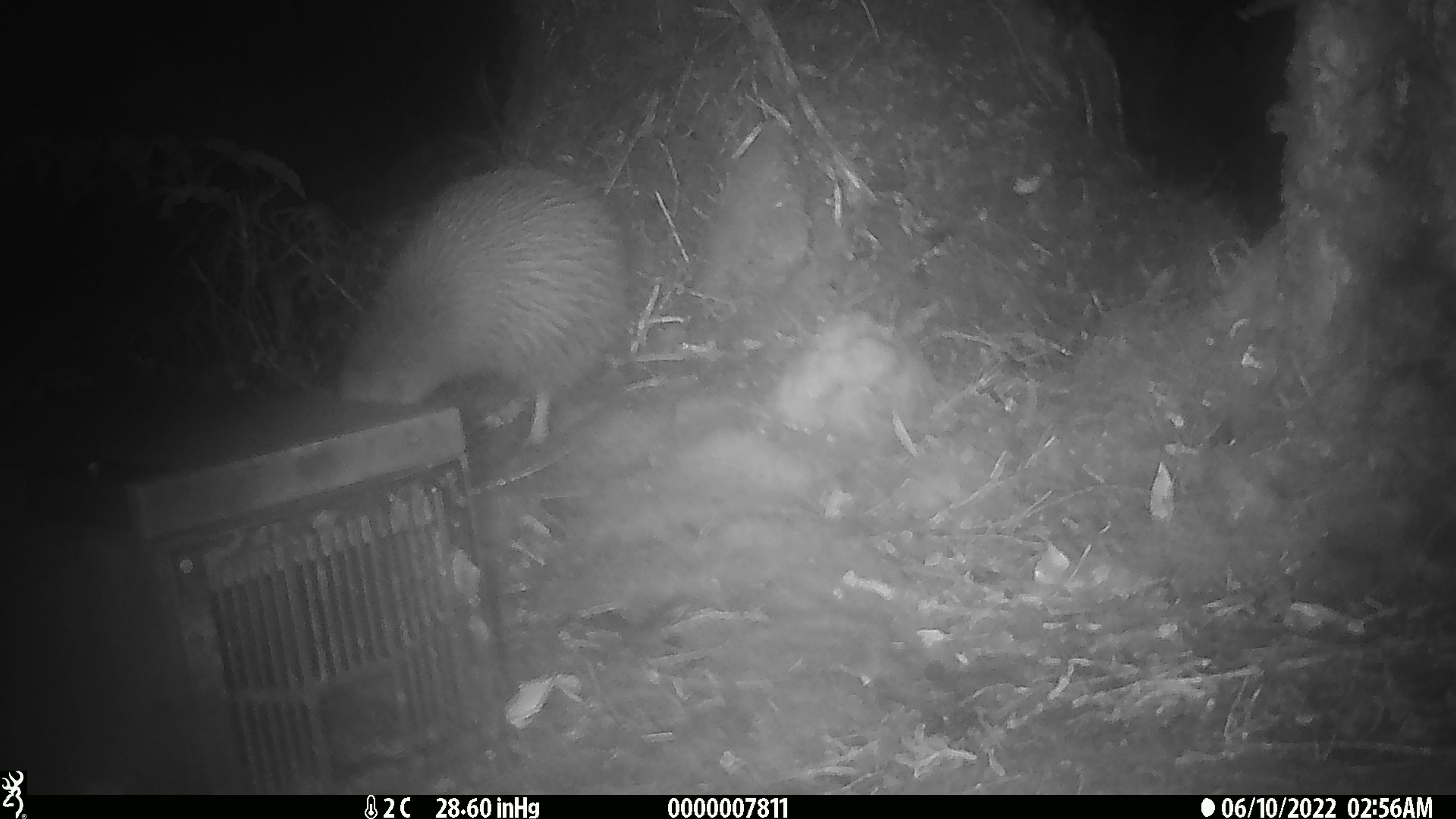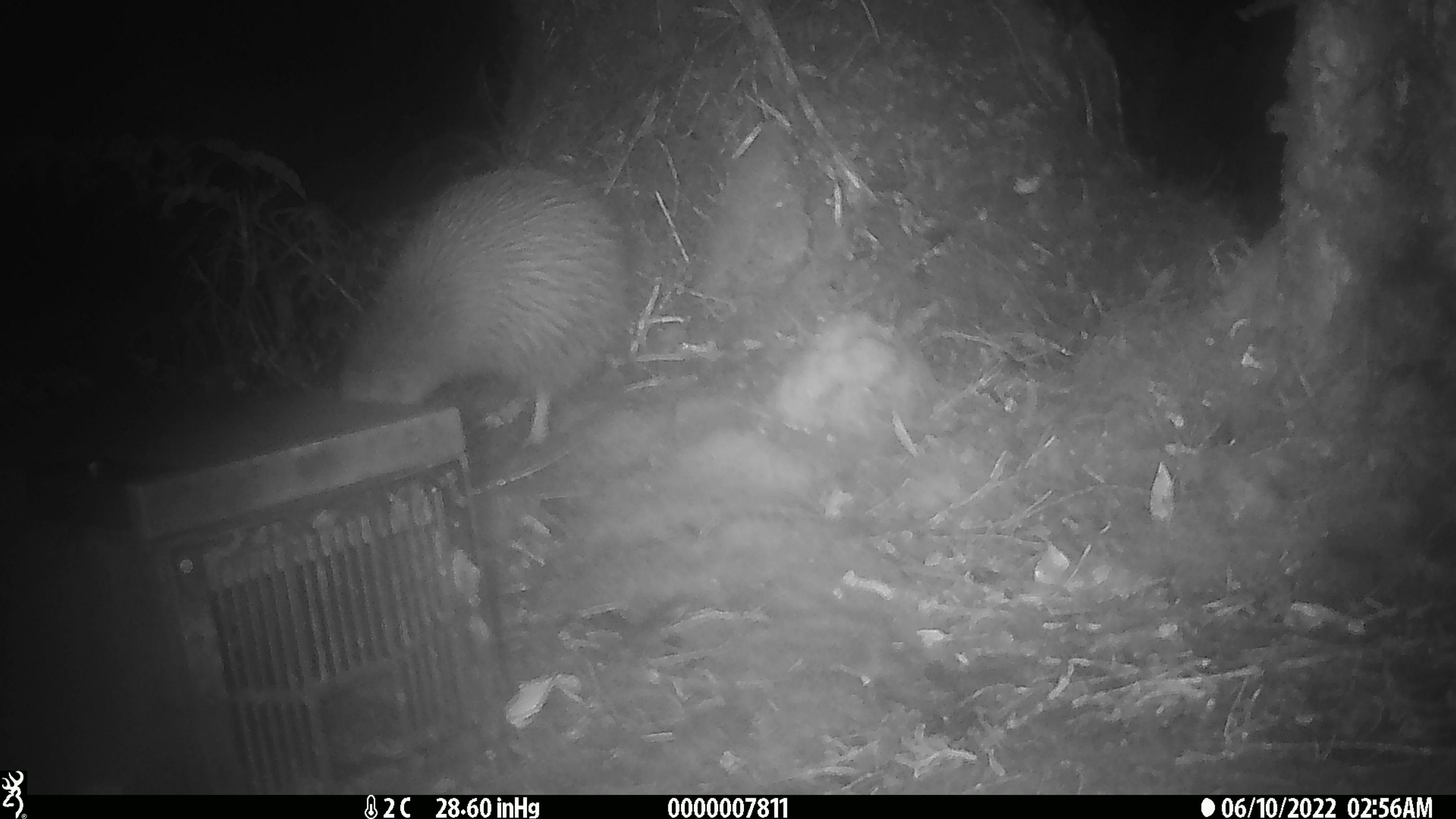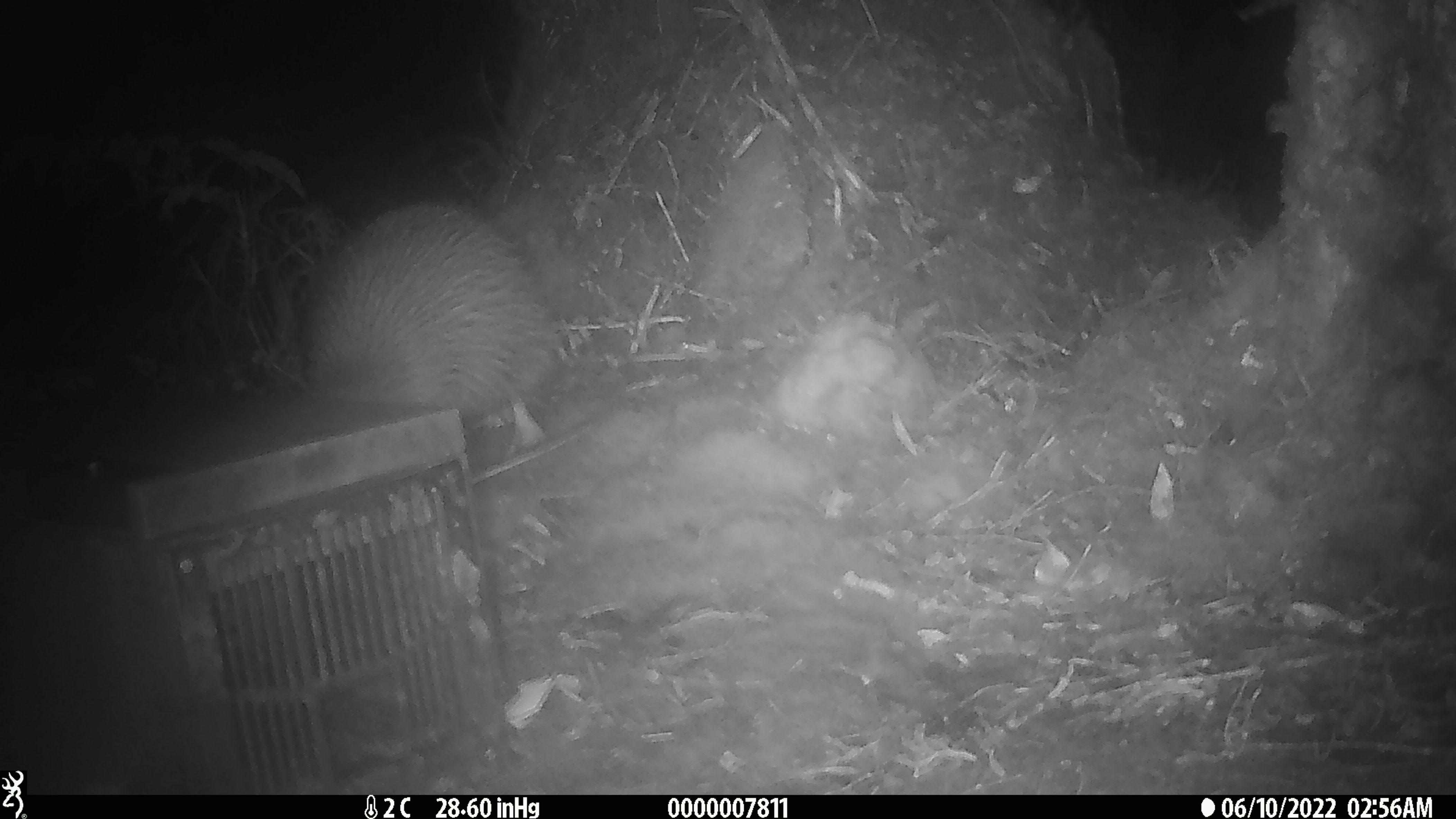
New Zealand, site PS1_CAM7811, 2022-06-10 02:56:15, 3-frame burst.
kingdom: Animalia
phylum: Chordata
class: Aves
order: Apterygiformes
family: Apterygidae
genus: Apteryx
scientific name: Apteryx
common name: kiwi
Kiwi (Apteryx).